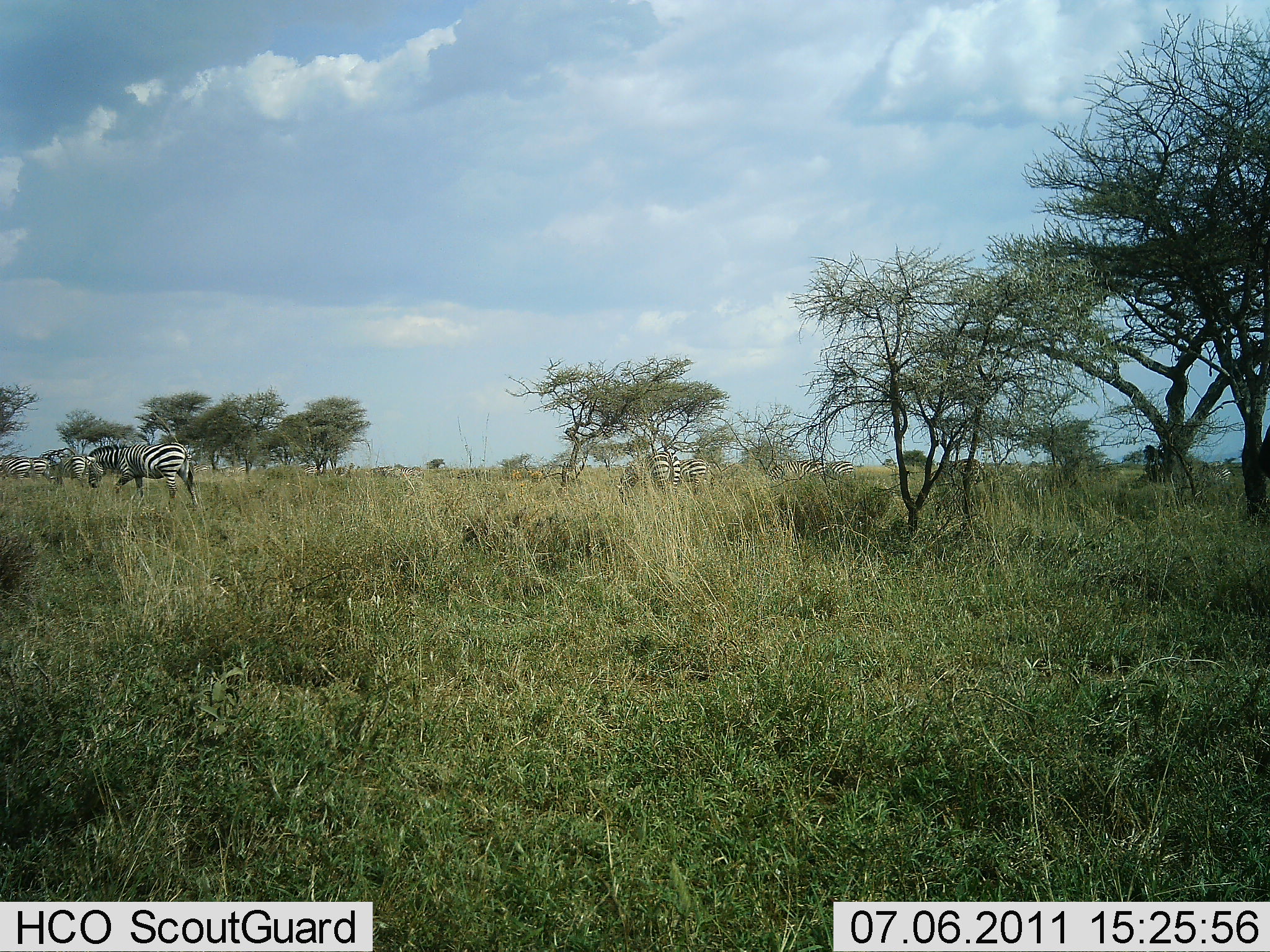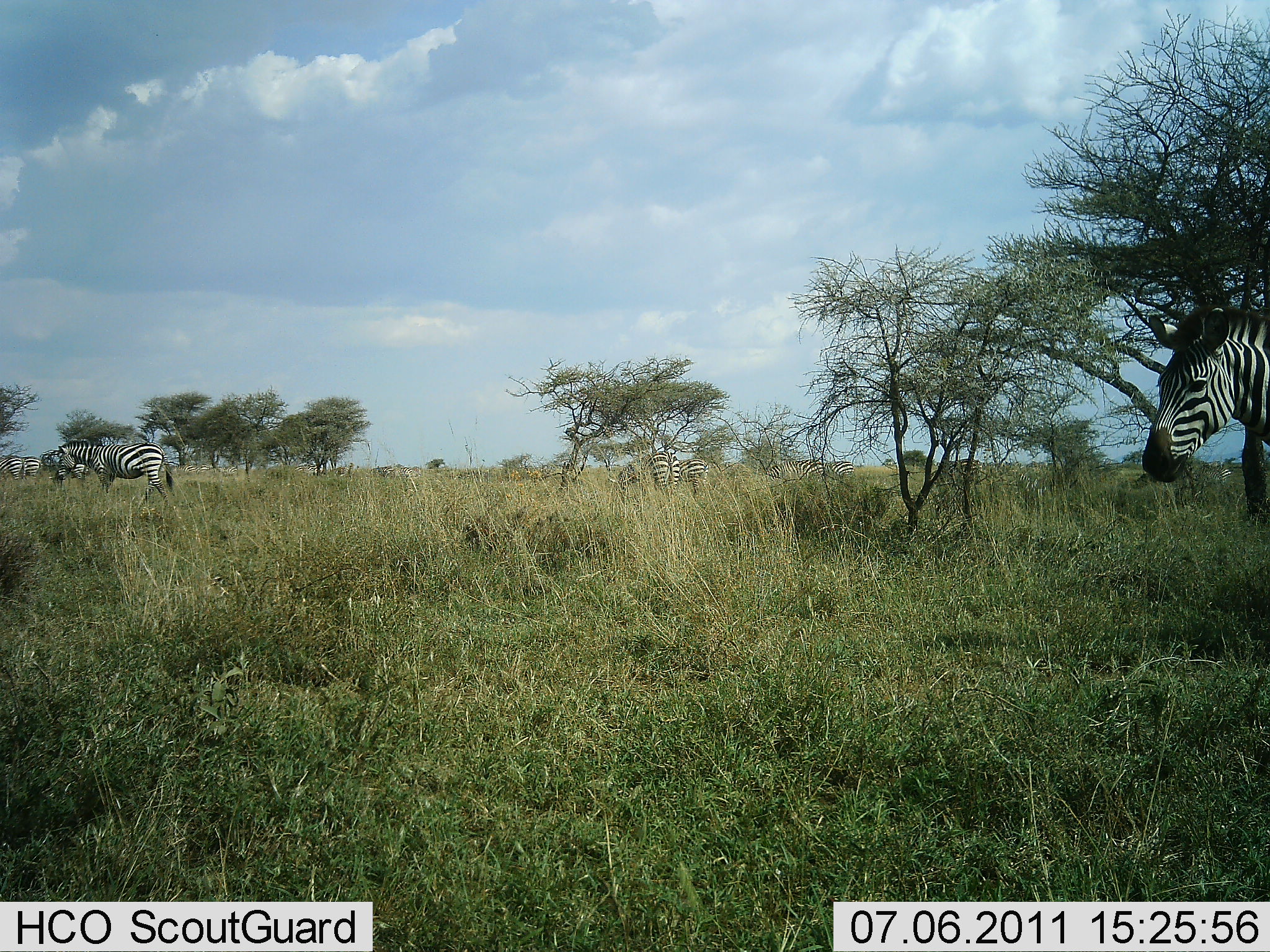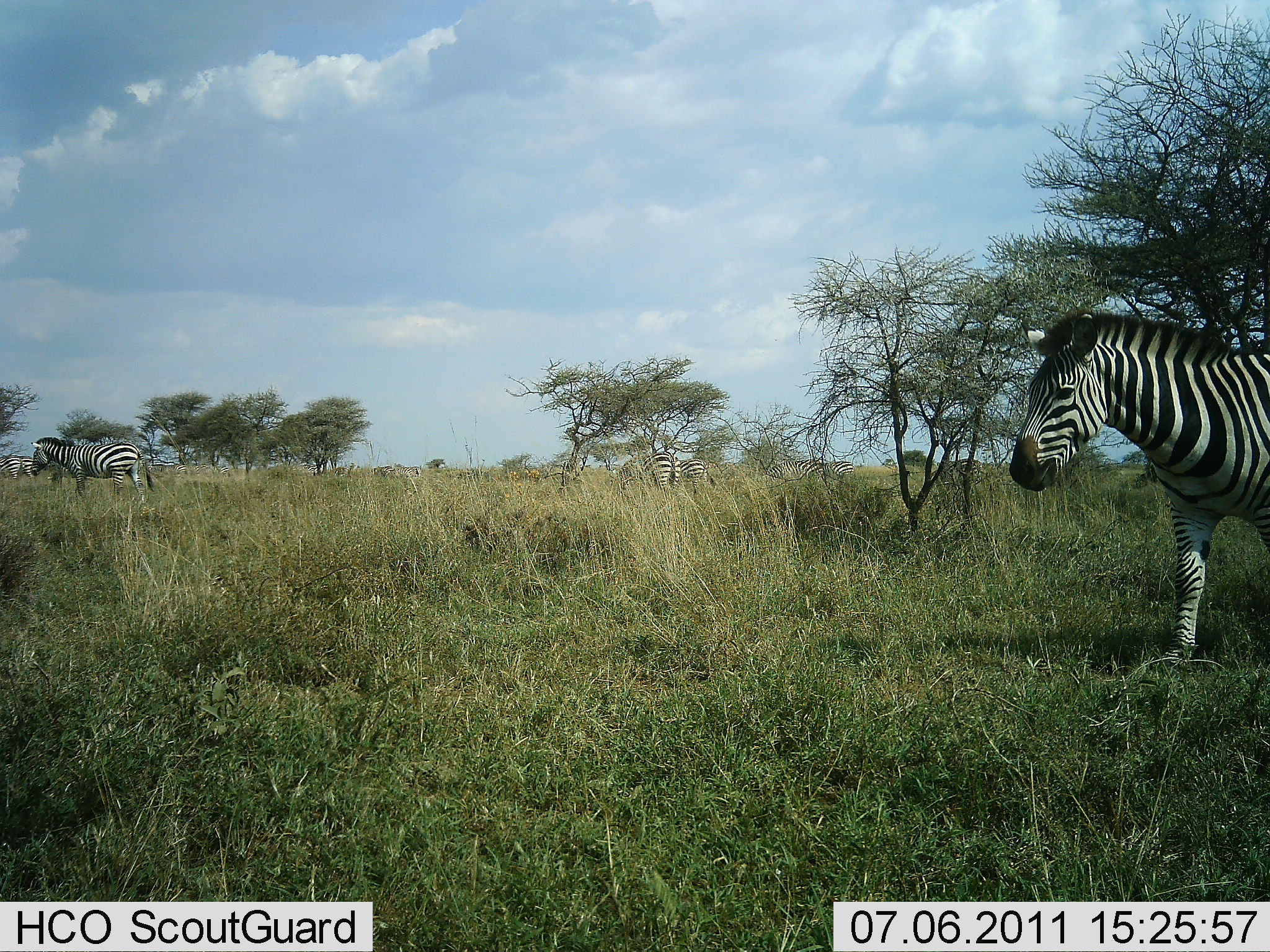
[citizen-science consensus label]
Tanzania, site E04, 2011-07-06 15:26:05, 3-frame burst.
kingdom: Animalia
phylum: Chordata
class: Mammalia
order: Perissodactyla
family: Equidae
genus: Equus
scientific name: Equus quagga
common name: plains zebra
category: zebra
Zebra (plains zebra) (Equus quagga), count 8. Behavior (volunteer vote fractions): standing 50%, resting 0%, moving 75%, interacting 0%. Young present (vote fraction): 0%. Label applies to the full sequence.